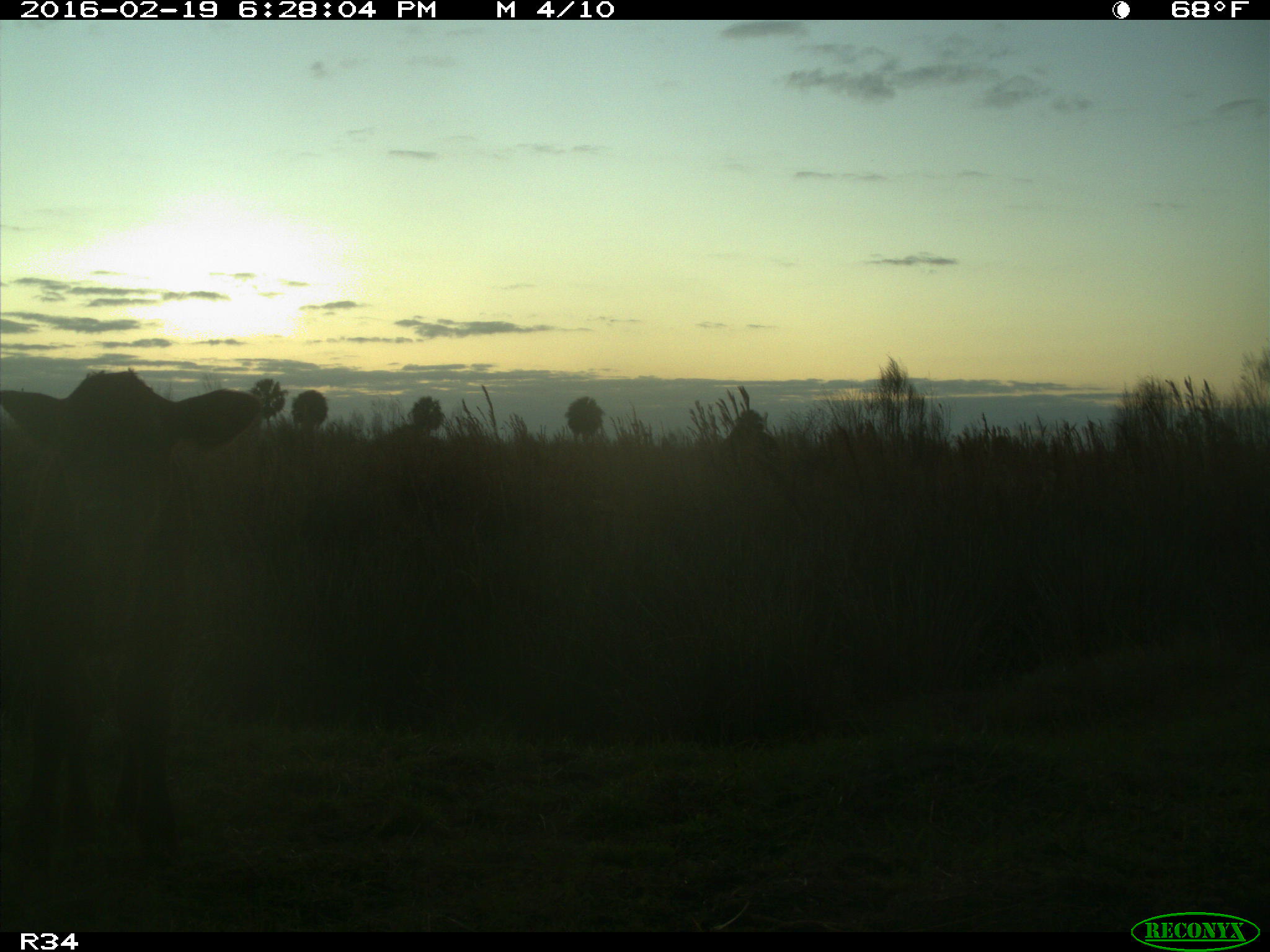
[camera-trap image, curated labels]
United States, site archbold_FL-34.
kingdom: Animalia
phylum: Chordata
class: Mammalia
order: Artiodactyla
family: Bovidae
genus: Bos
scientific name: Bos taurus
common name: domestic cow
Bos taurus (domestic cow).